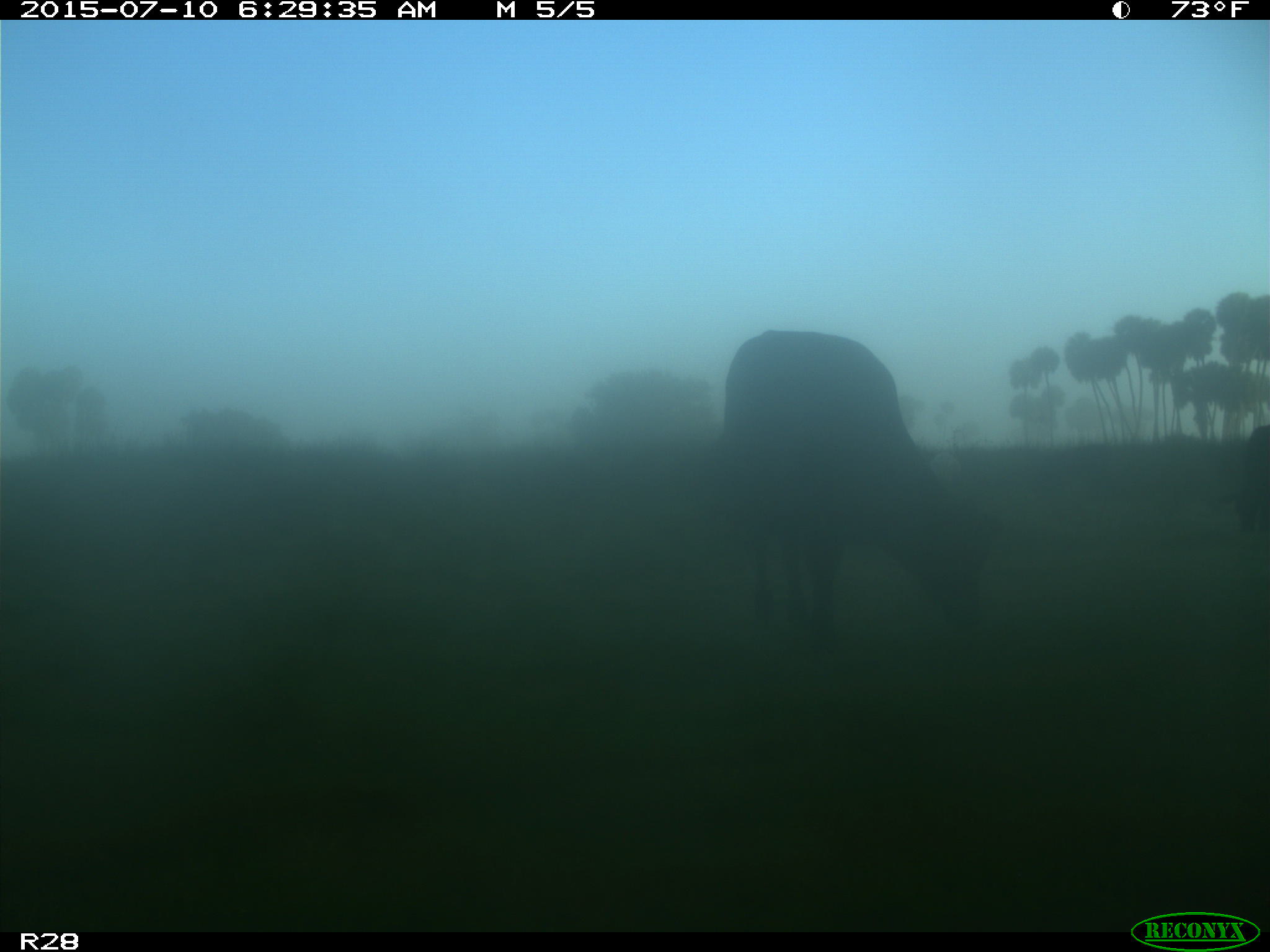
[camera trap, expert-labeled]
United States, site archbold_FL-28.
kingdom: Animalia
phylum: Chordata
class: Mammalia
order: Artiodactyla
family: Bovidae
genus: Bos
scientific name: Bos taurus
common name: domestic cow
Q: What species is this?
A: Bos taurus (domestic cow).